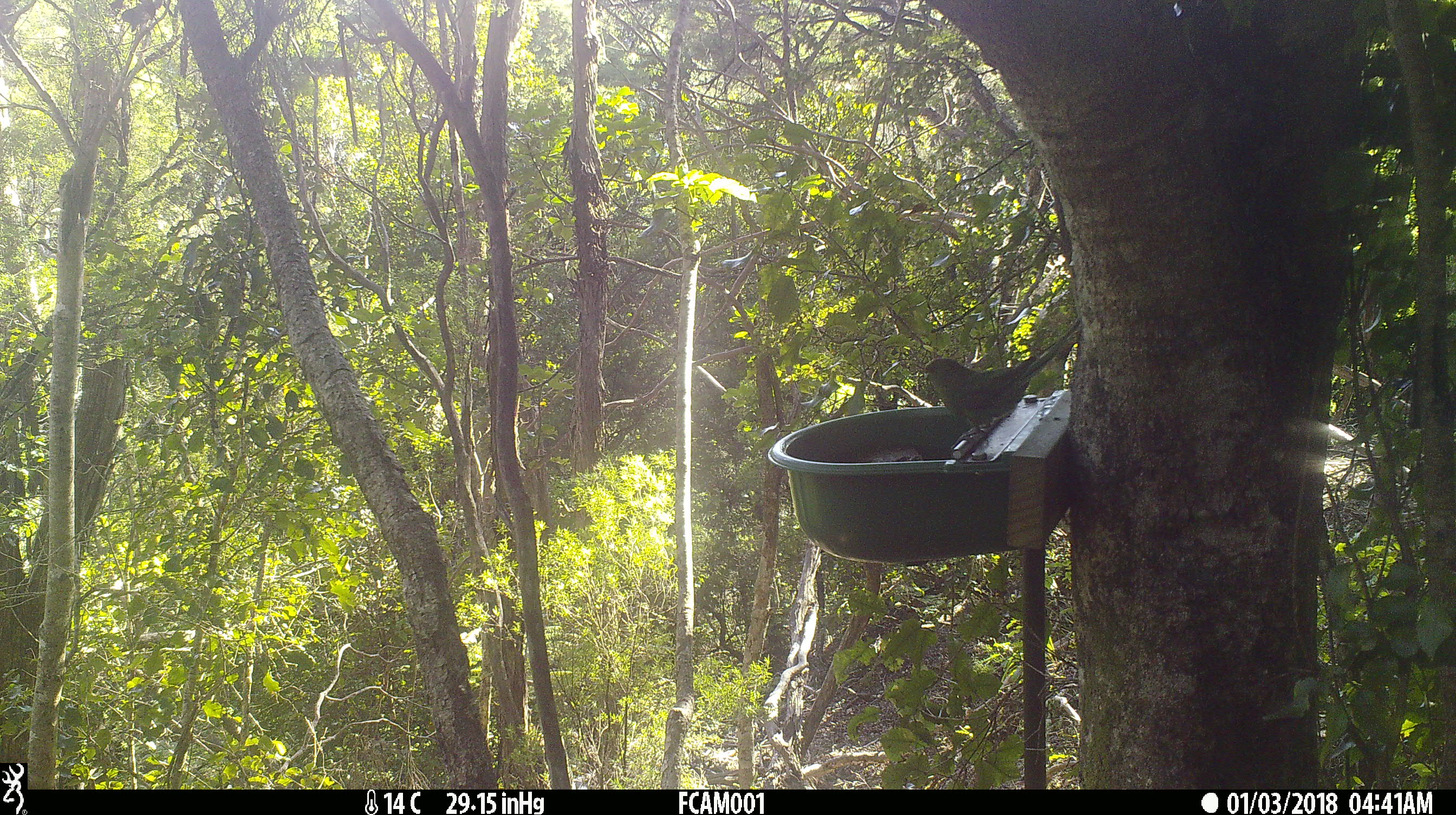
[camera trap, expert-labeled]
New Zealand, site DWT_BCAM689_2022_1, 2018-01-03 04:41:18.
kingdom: Animalia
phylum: Chordata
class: Aves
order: Psittaciformes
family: Psittaculidae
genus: Cyanoramphus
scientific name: Cyanoramphus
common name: parakeet